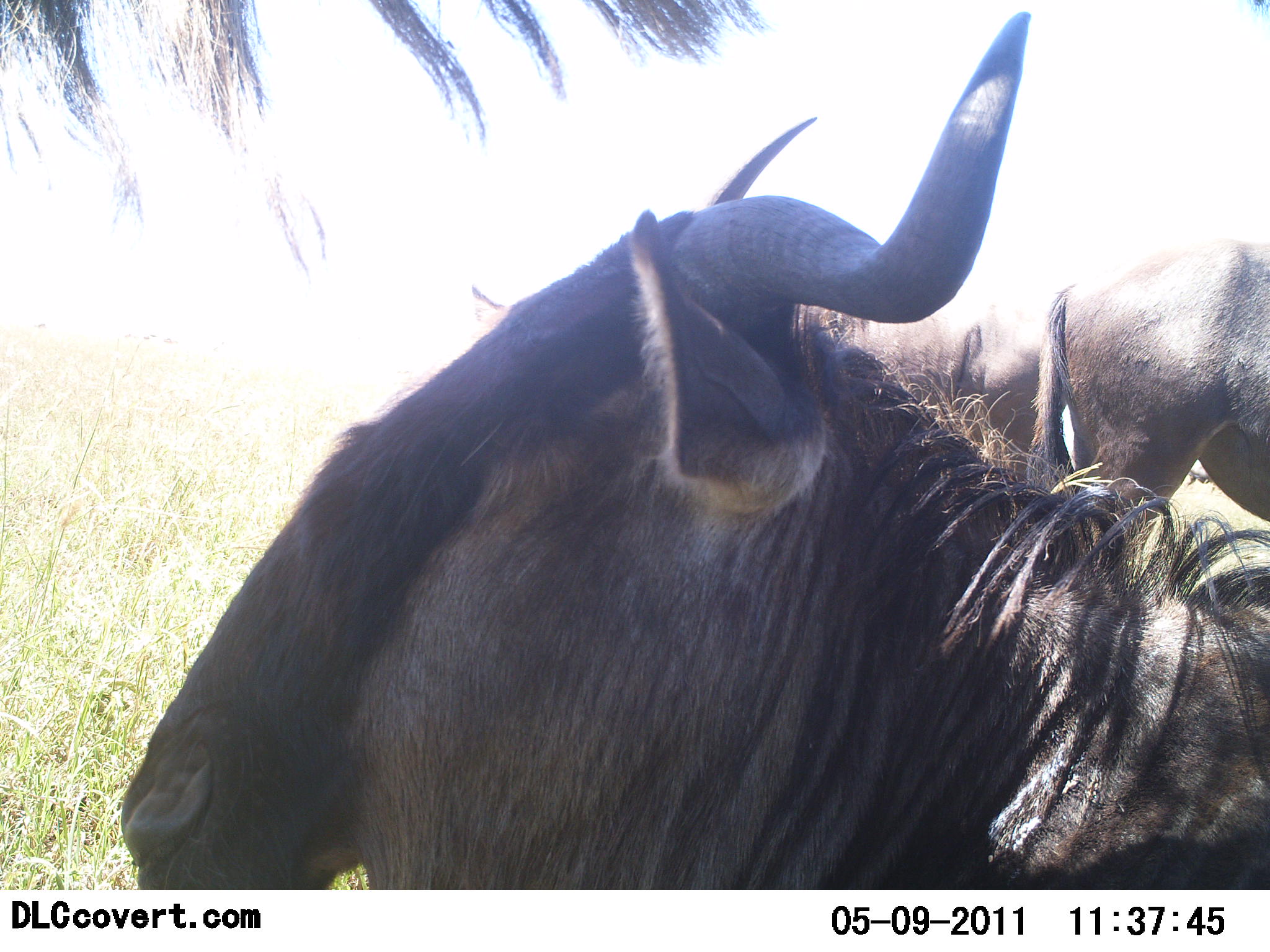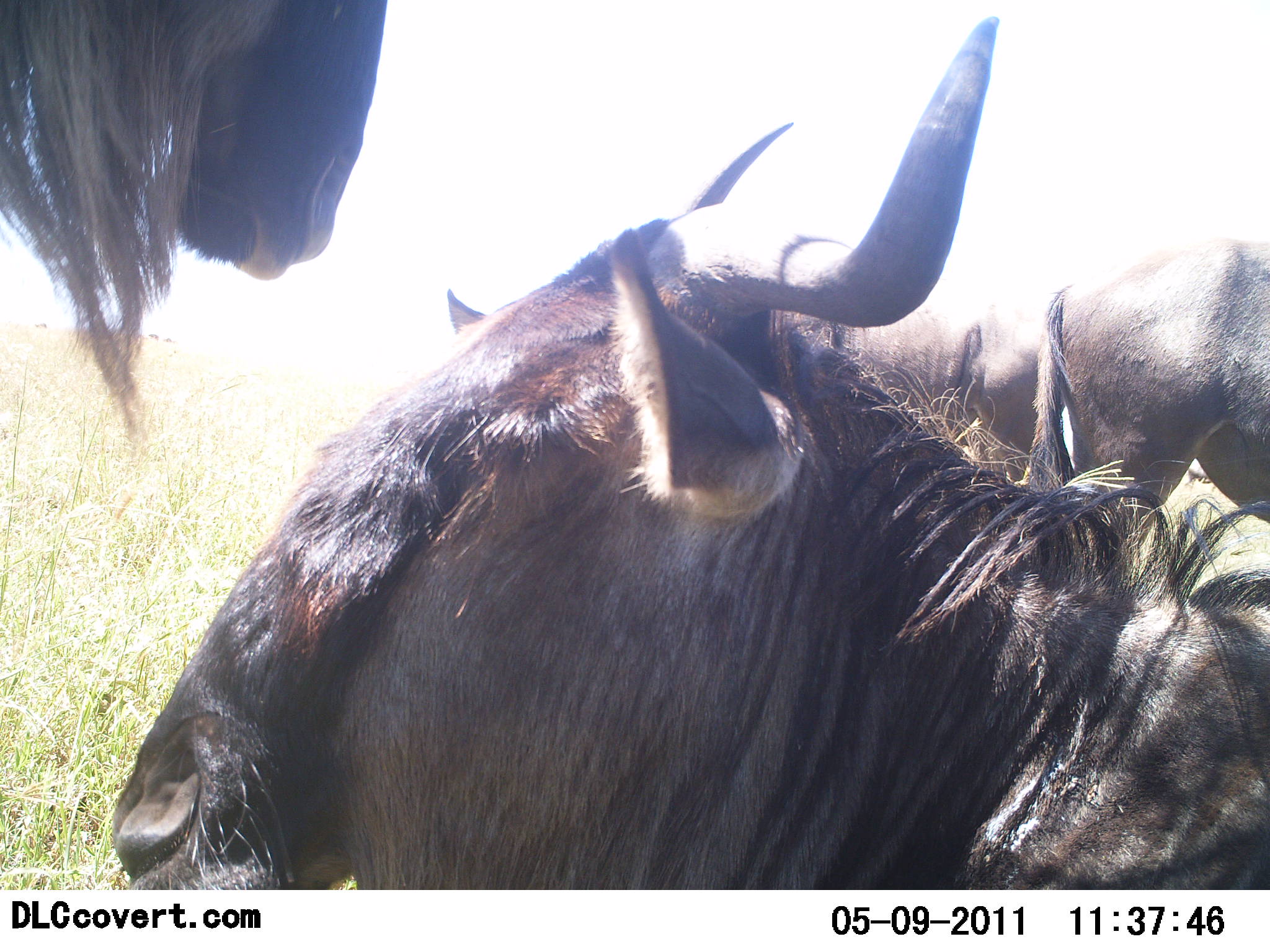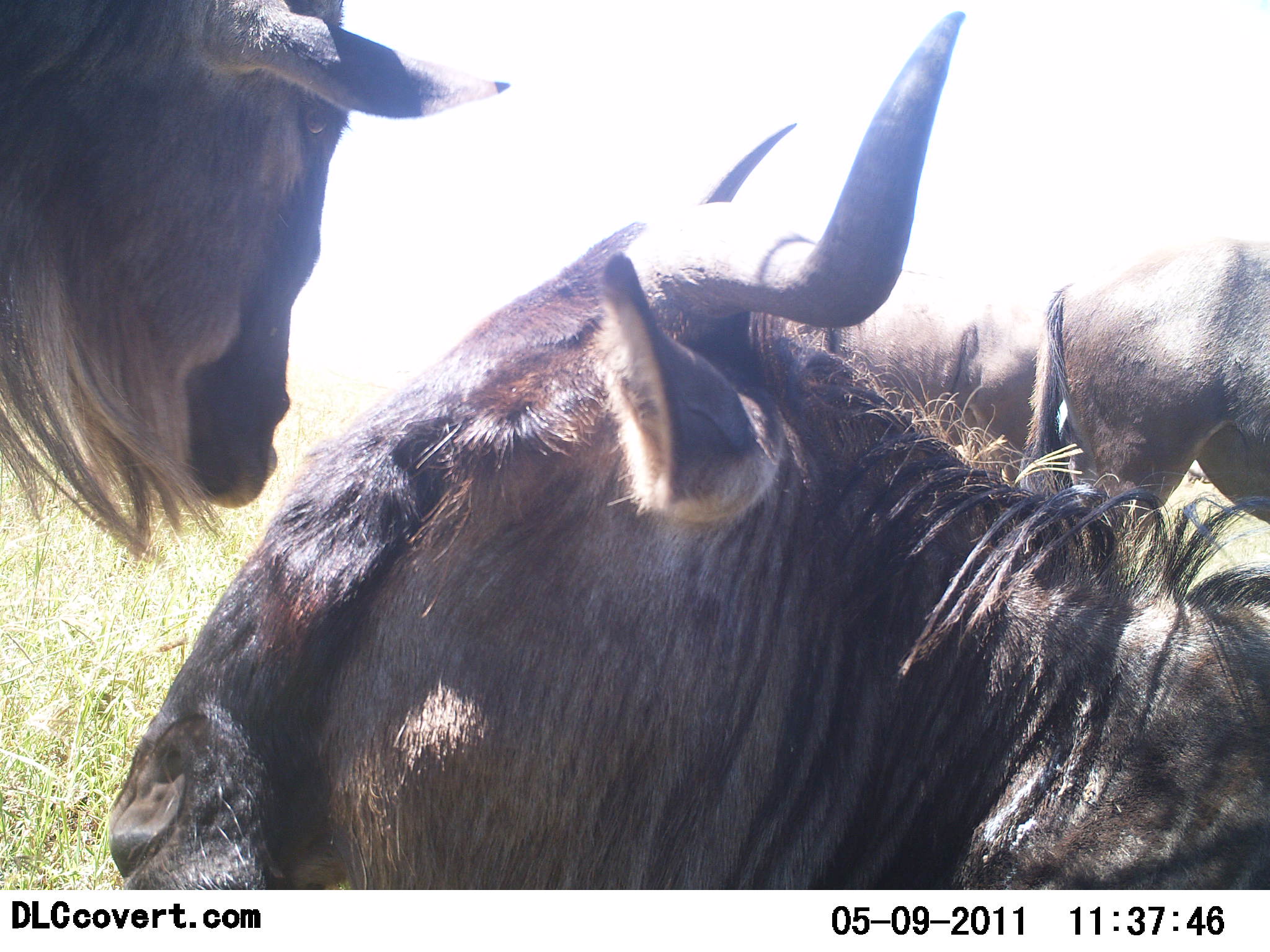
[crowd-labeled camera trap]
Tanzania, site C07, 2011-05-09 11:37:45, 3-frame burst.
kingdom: Animalia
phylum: Chordata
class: Mammalia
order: Artiodactyla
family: Bovidae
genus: Connochaetes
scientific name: Connochaetes taurinus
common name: blue wildebeest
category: wildebeest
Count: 4.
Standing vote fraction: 62%.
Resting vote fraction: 77%.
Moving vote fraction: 8%.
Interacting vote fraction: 23%.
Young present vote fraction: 0%.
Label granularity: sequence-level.